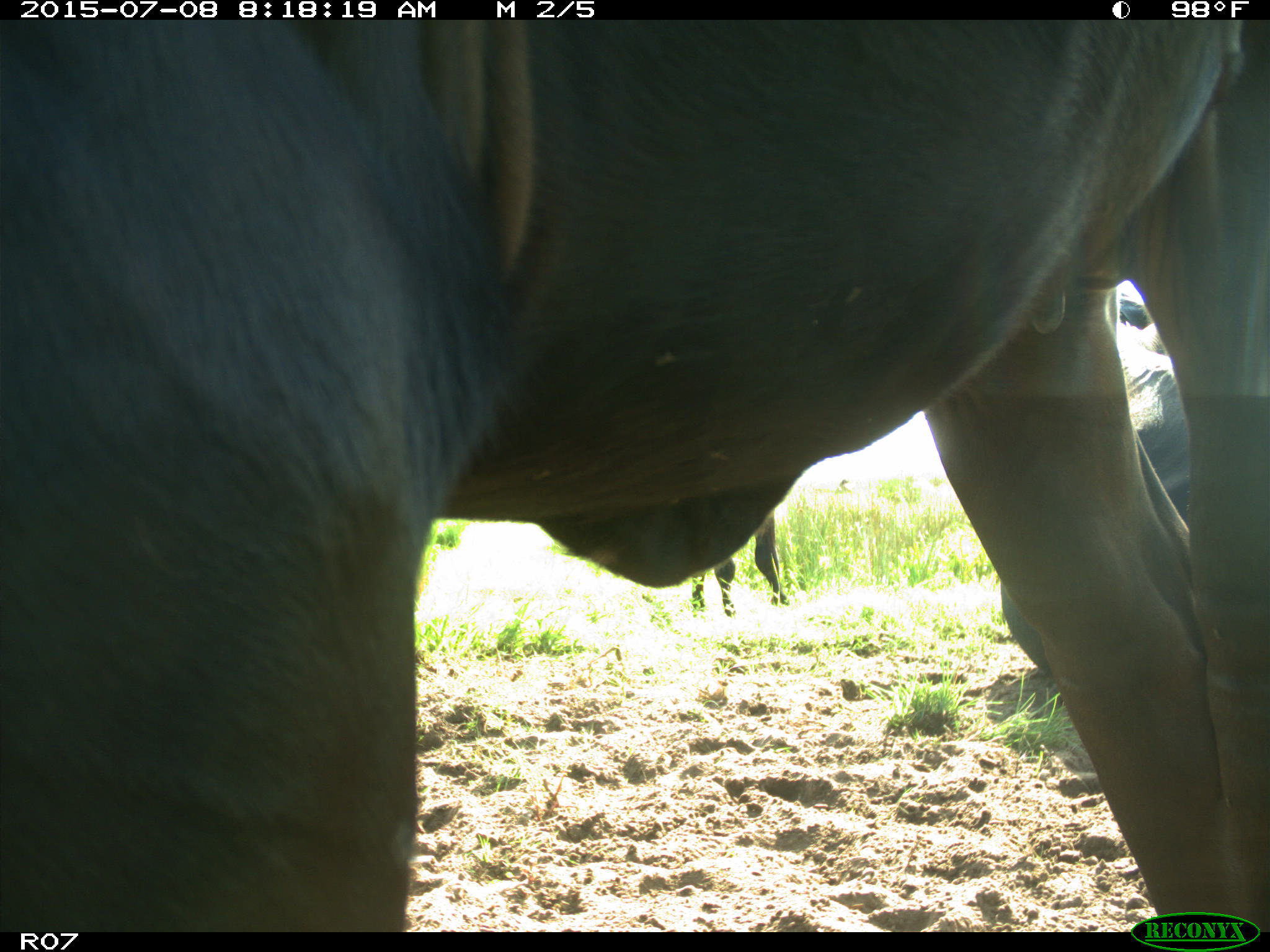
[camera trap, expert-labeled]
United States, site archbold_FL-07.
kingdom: Animalia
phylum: Chordata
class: Mammalia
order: Artiodactyla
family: Bovidae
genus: Bos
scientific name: Bos taurus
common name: domestic cow